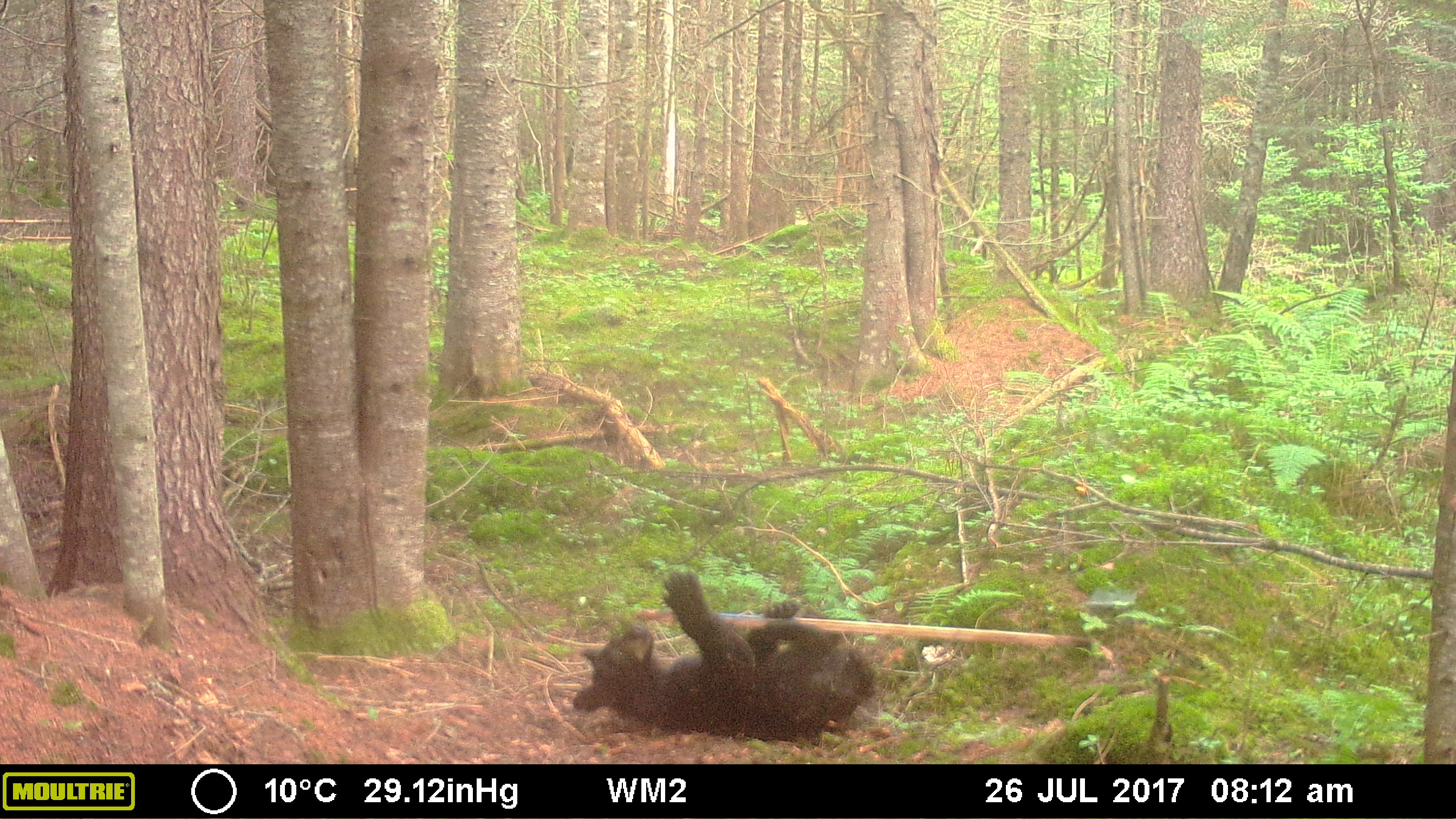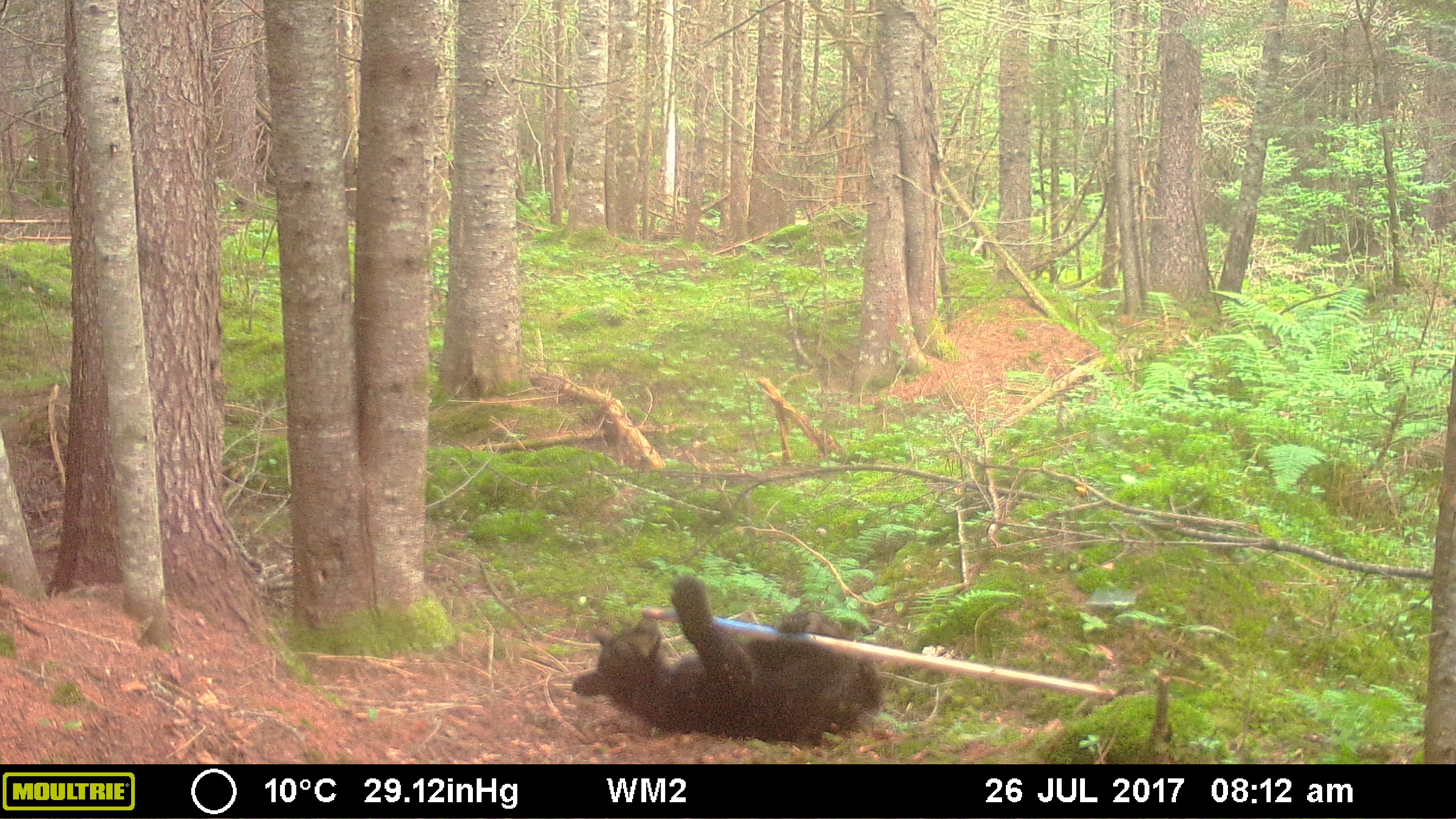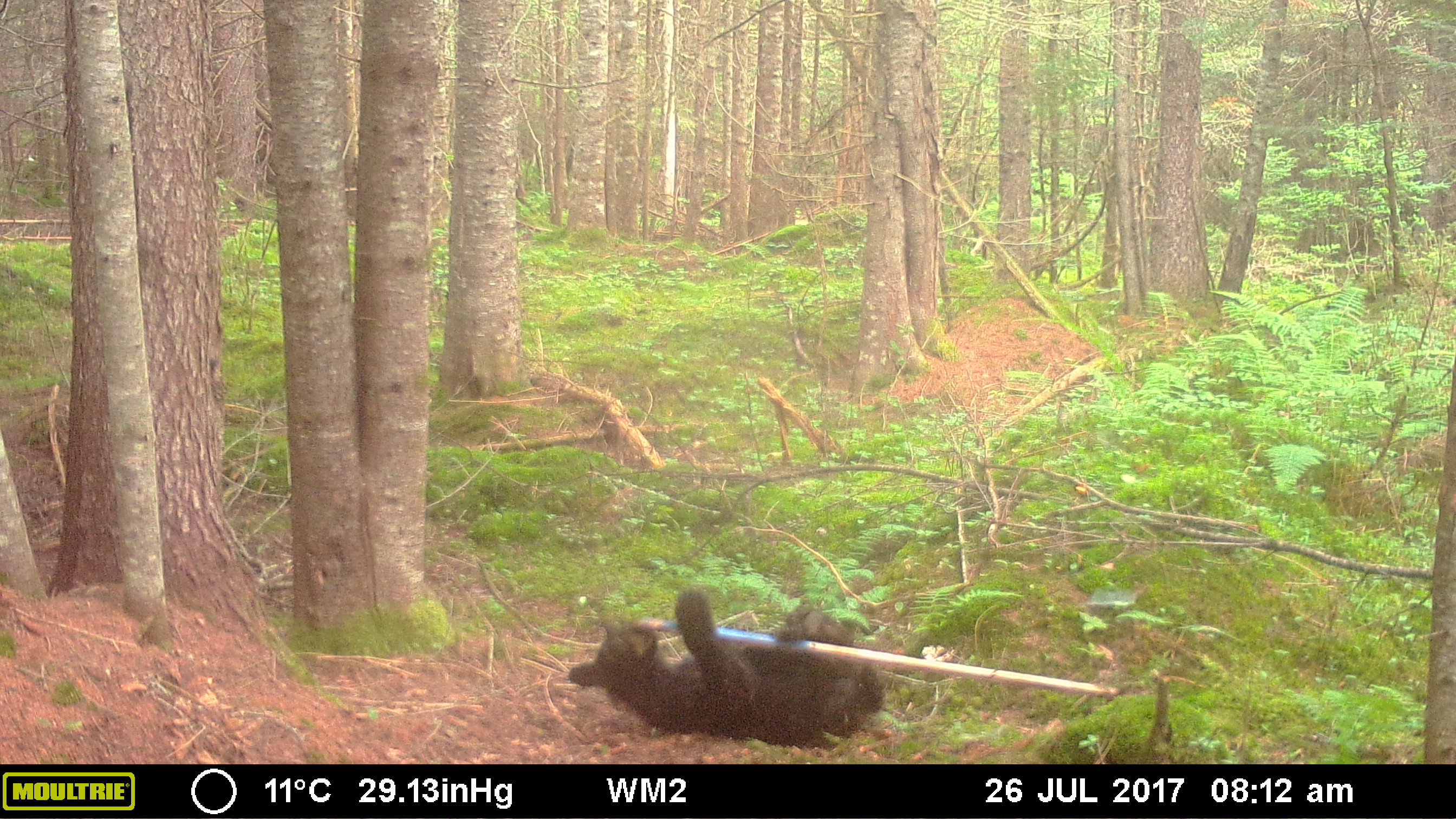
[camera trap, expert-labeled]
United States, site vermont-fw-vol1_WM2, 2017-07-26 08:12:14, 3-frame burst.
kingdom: Animalia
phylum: Chordata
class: Mammalia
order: Carnivora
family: Ursidae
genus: Ursus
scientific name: Ursus americanus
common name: black bear